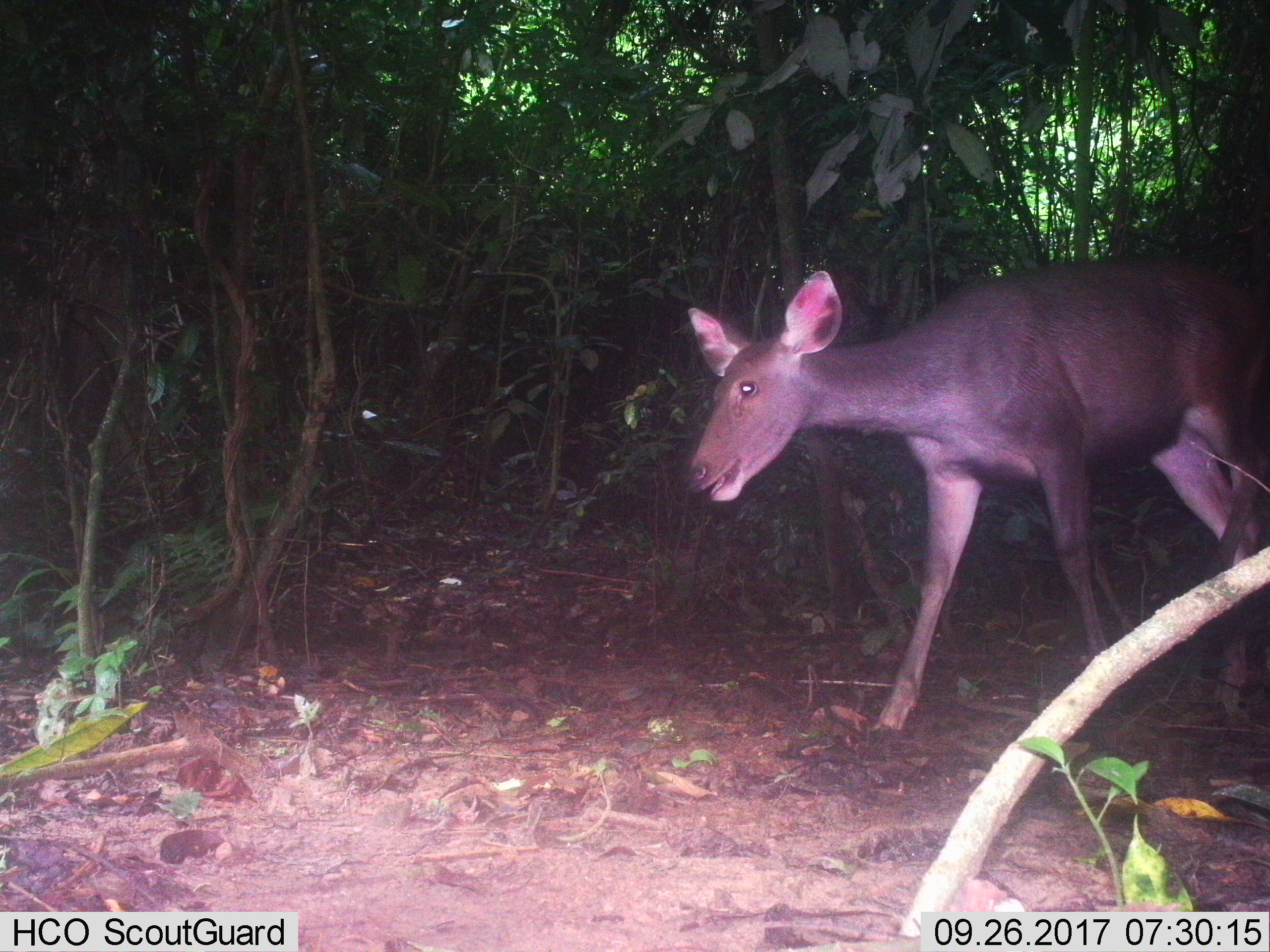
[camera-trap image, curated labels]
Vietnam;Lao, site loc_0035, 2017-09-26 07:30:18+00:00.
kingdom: Animalia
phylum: Chordata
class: Mammalia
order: Artiodactyla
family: Cervidae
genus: Rusa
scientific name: Rusa unicolor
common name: sambar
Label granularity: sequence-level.